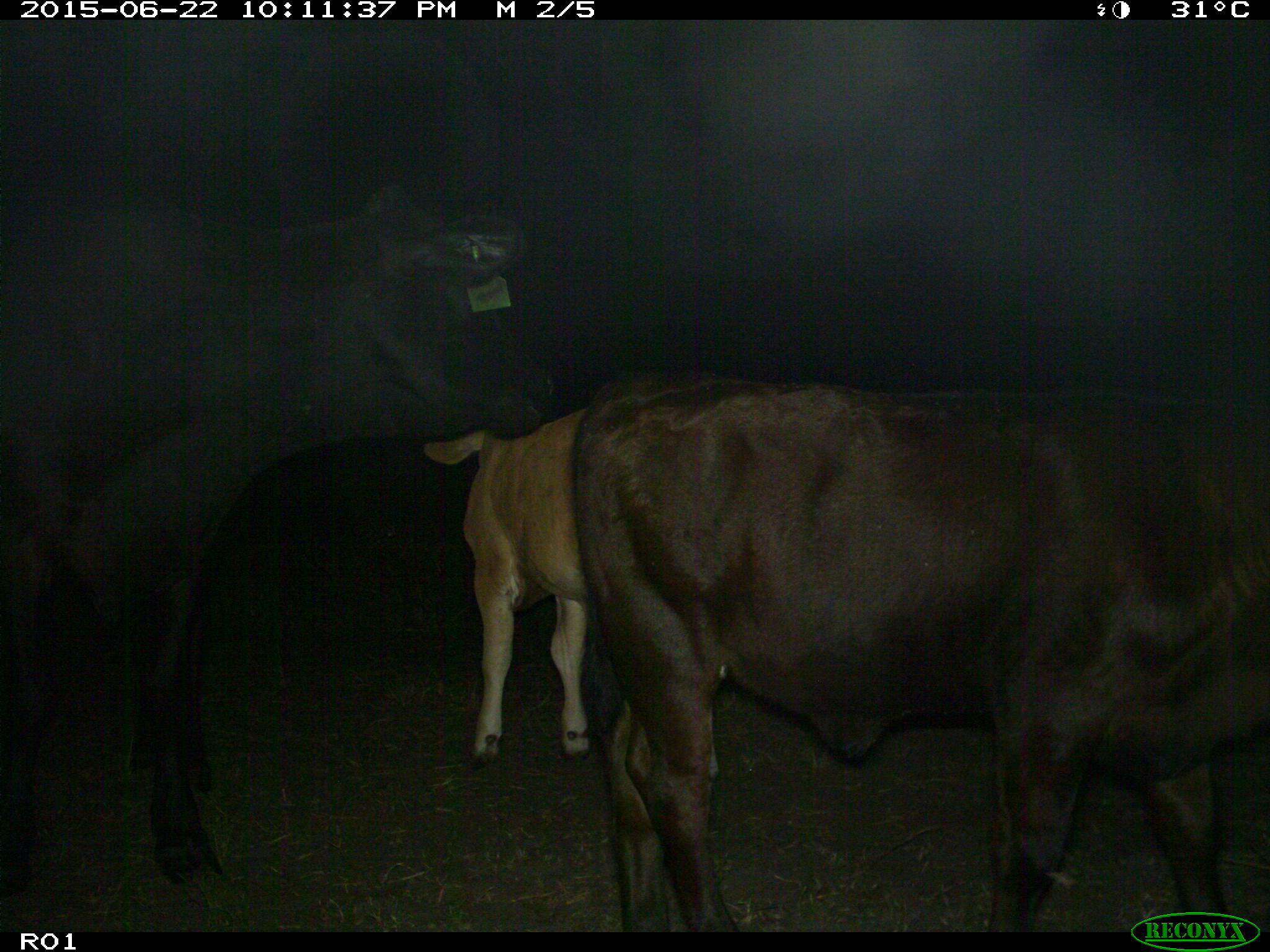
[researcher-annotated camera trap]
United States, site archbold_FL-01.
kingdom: Animalia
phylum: Chordata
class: Mammalia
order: Artiodactyla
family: Bovidae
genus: Bos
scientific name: Bos taurus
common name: domestic cow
Bos taurus (domestic cow).